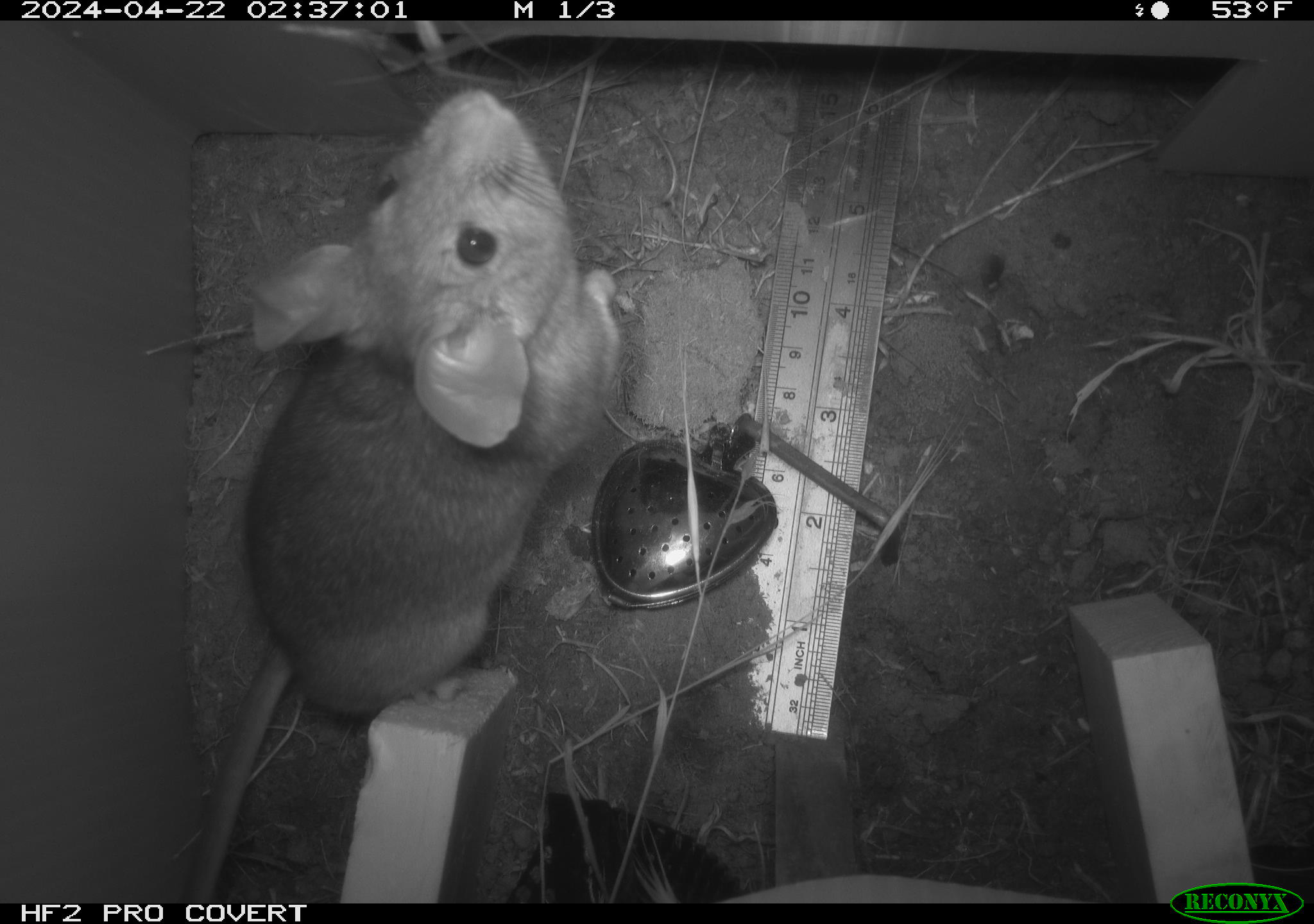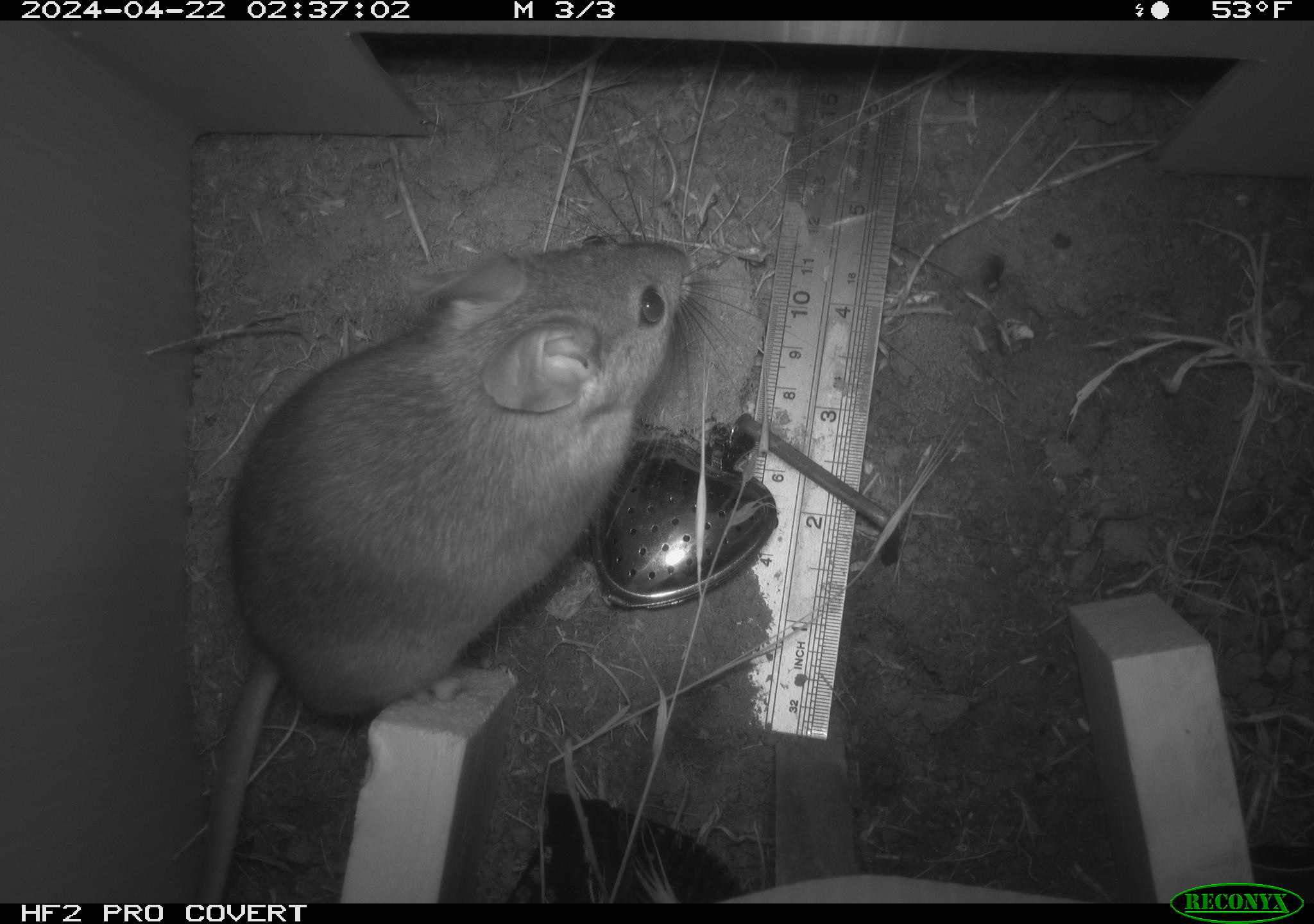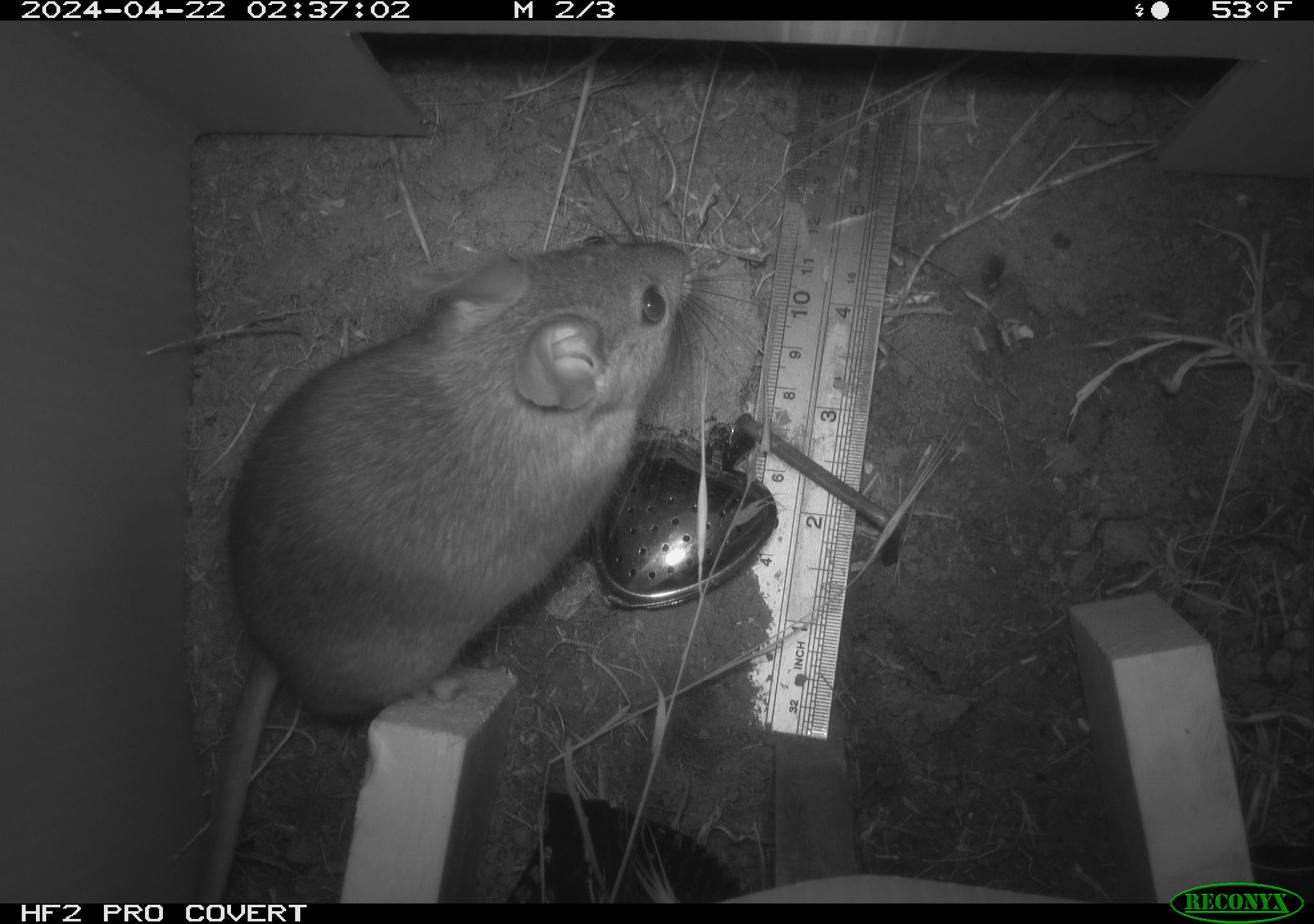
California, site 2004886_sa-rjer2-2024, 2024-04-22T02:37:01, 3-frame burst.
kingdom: Animalia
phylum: Chordata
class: Mammalia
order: Rodentia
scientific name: Rodentia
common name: woodrat or rat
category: woodrat or rat species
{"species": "woodrat or rat species (woodrat or rat) (Rodentia)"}